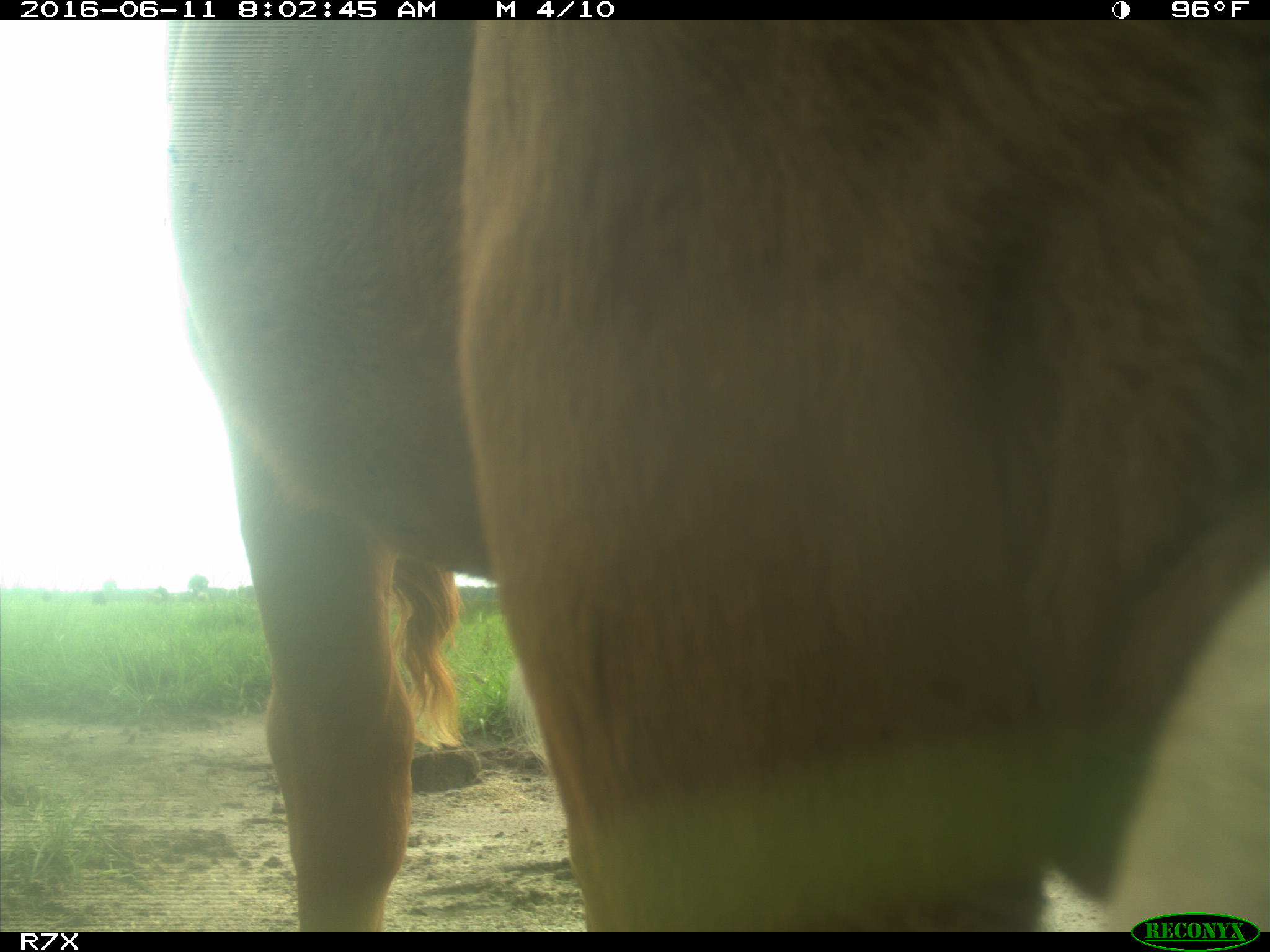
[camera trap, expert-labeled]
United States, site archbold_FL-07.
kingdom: Animalia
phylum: Chordata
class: Mammalia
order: Artiodactyla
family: Bovidae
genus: Bos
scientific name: Bos taurus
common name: domestic cow